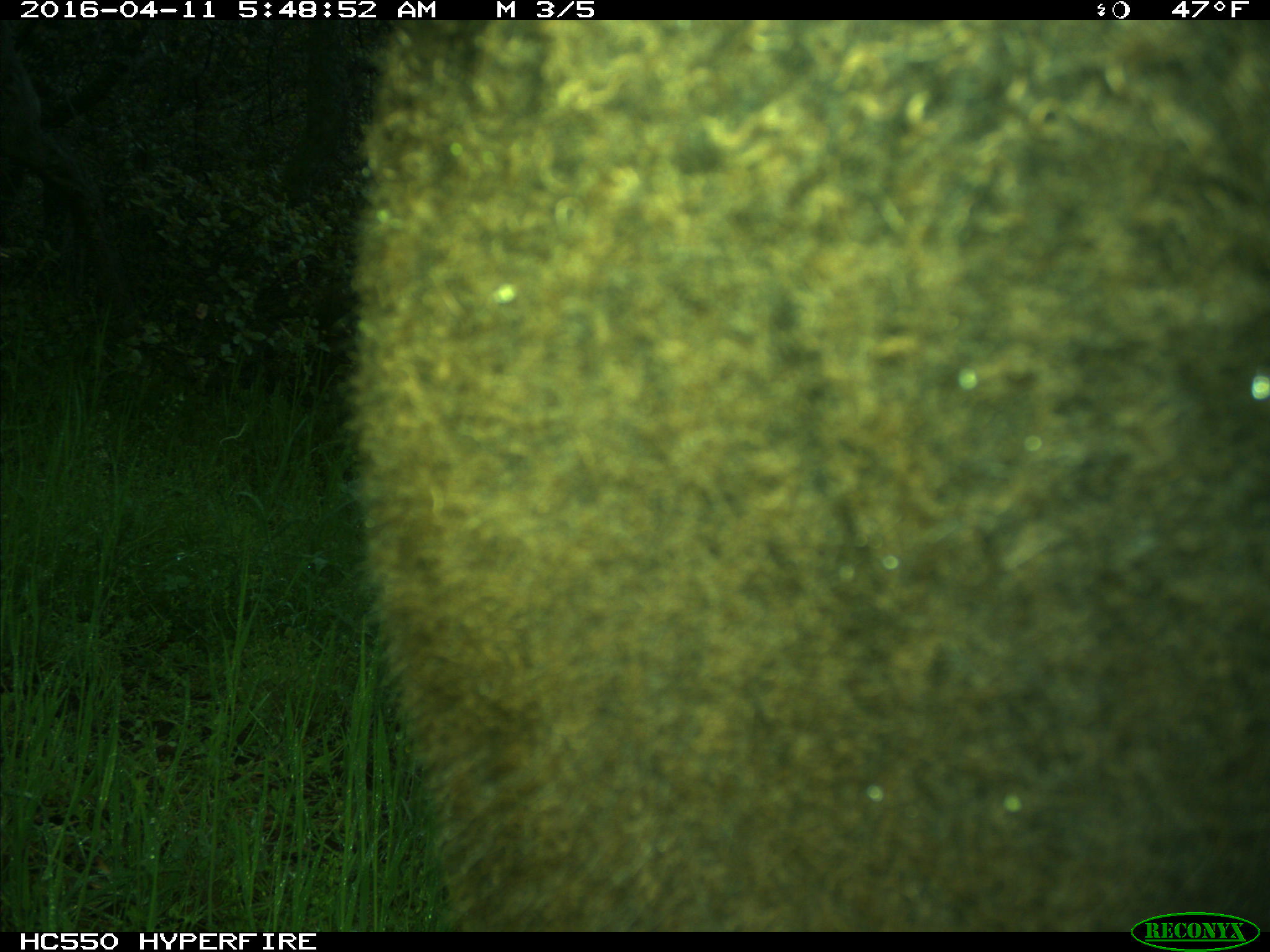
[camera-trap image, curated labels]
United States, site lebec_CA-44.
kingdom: Animalia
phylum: Chordata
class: Mammalia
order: Artiodactyla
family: Bovidae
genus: Bos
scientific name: Bos taurus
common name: domestic cow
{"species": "Bos taurus (domestic cow)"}